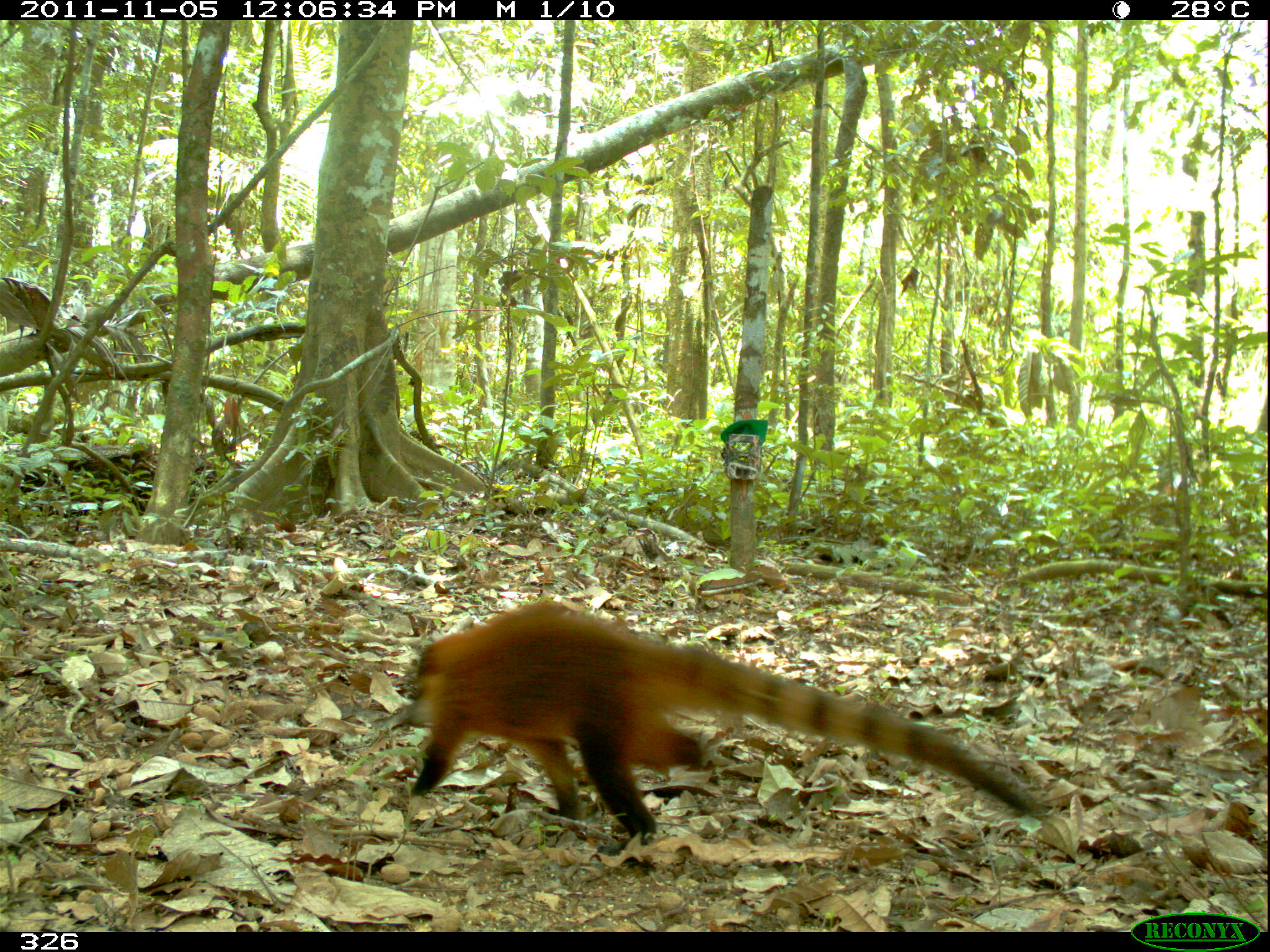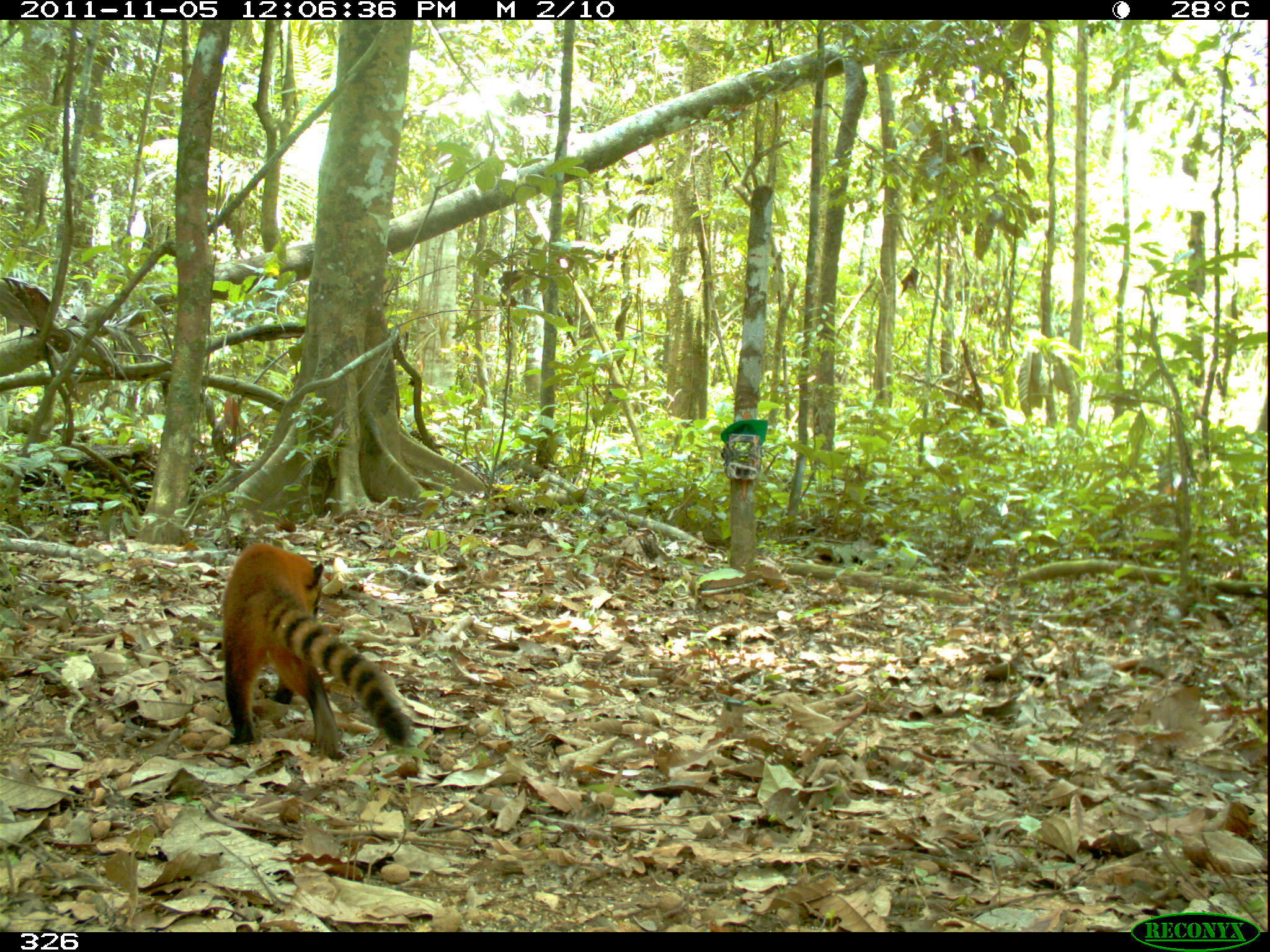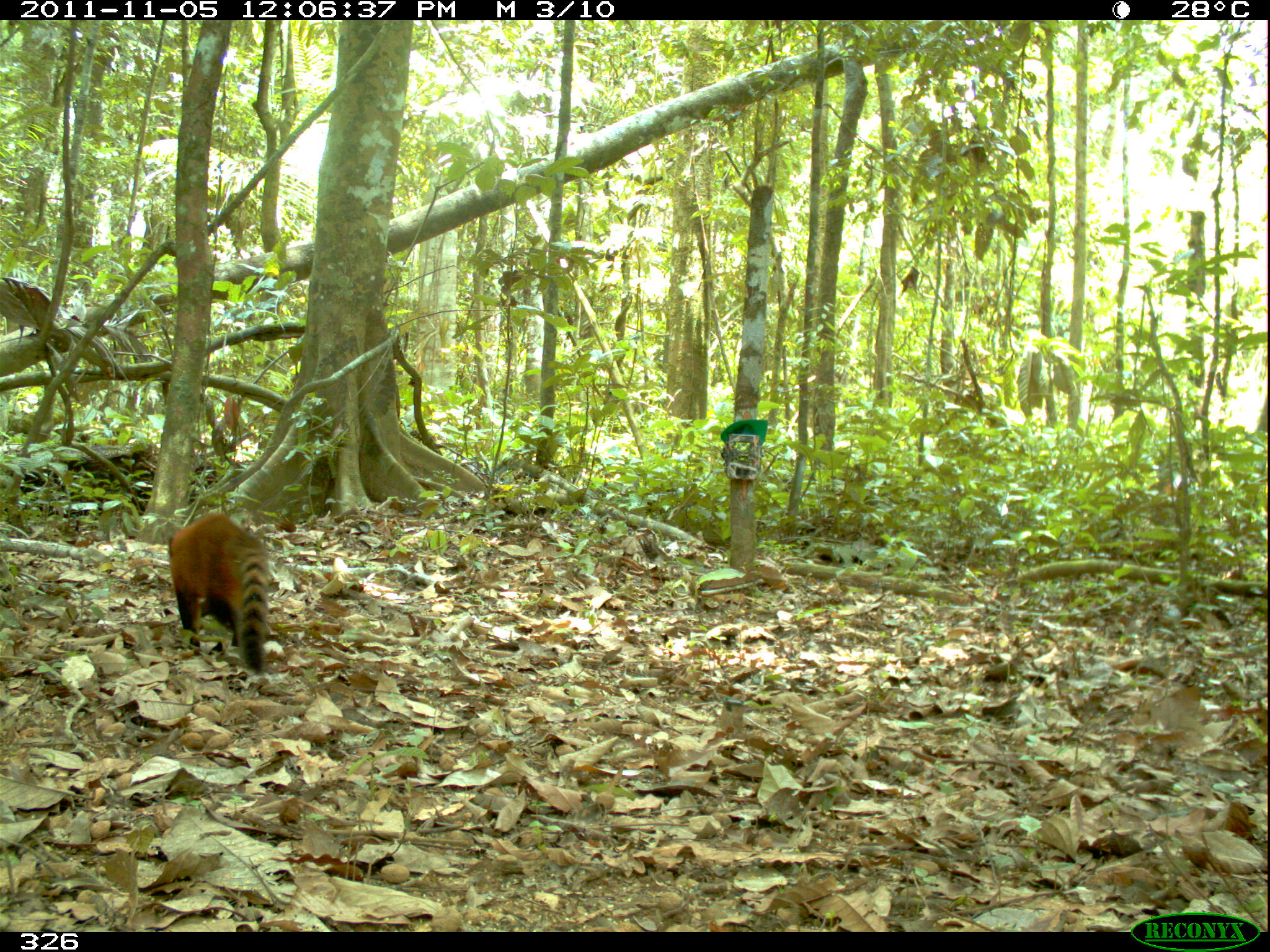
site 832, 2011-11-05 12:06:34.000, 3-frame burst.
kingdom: Animalia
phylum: Chordata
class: Mammalia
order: Carnivora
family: Procyonidae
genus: Nasua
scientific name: Nasua nasua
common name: south american coati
Nasua nasua (south american coati).